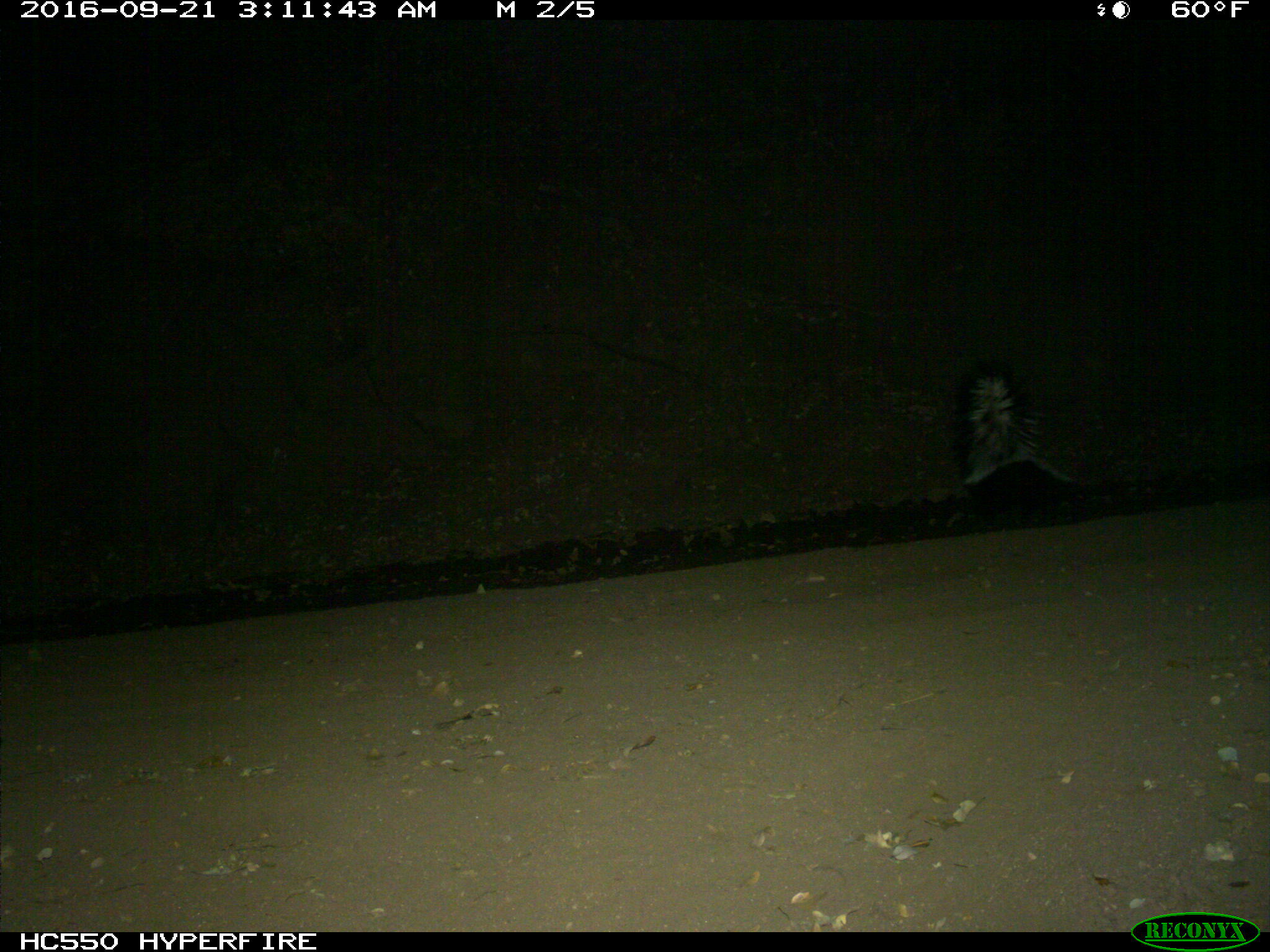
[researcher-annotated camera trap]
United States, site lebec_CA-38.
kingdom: Animalia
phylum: Chordata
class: Mammalia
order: Carnivora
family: Mephitidae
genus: Mephitis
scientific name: Mephitis mephitis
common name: striped skunk